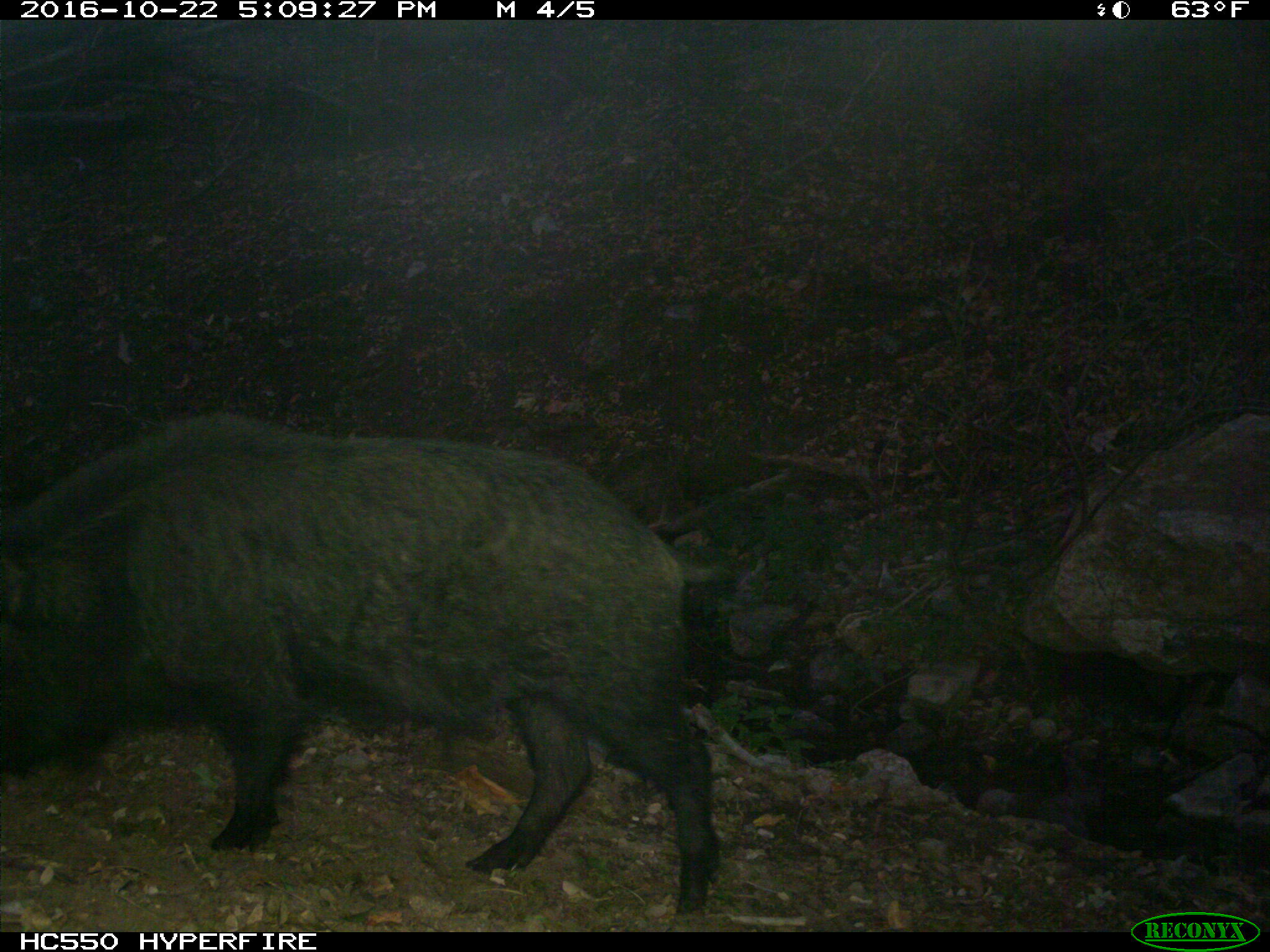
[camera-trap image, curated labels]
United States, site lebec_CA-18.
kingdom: Animalia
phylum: Chordata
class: Mammalia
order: Artiodactyla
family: Suidae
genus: Sus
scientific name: Sus scrofa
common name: wild boar